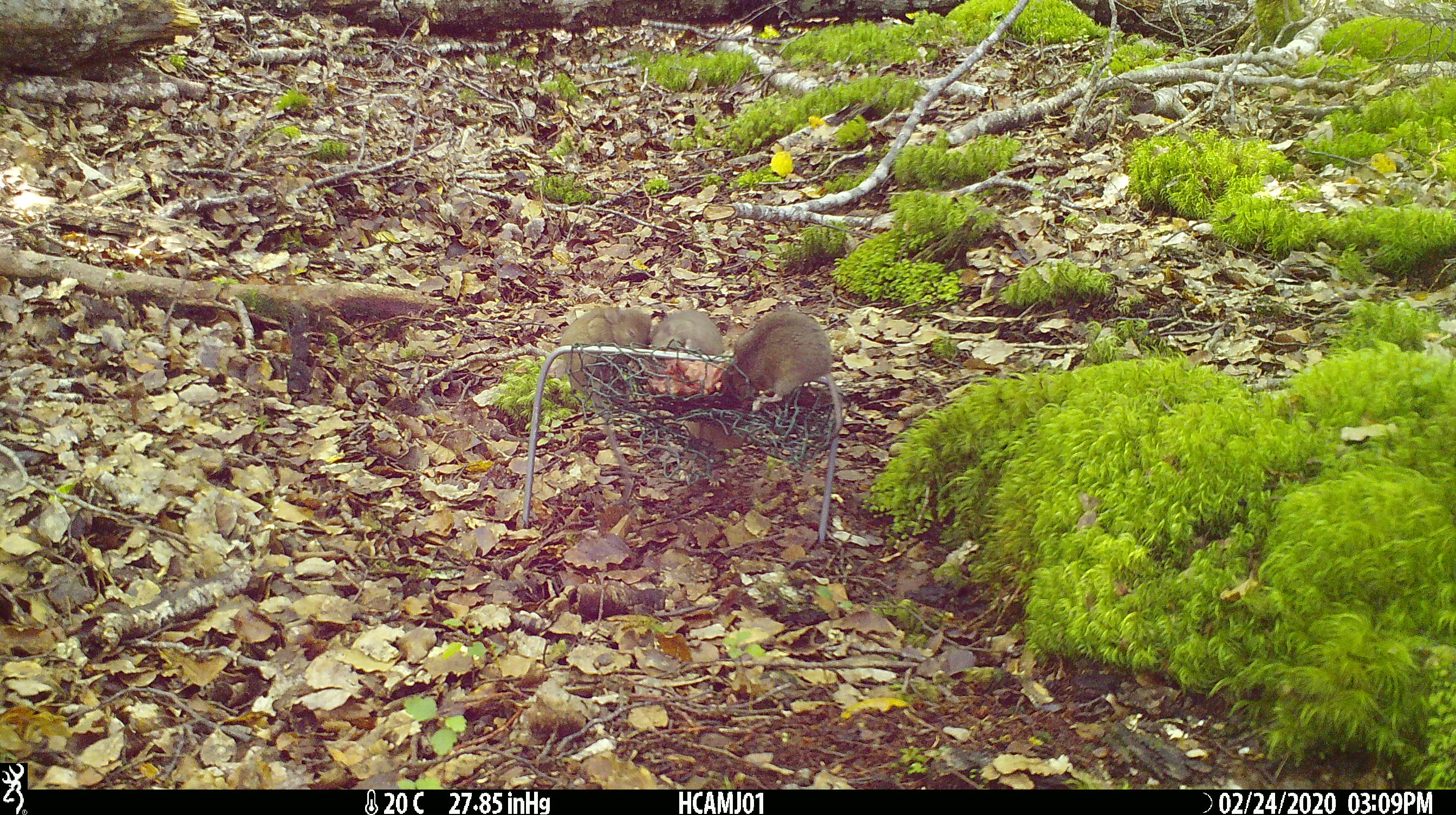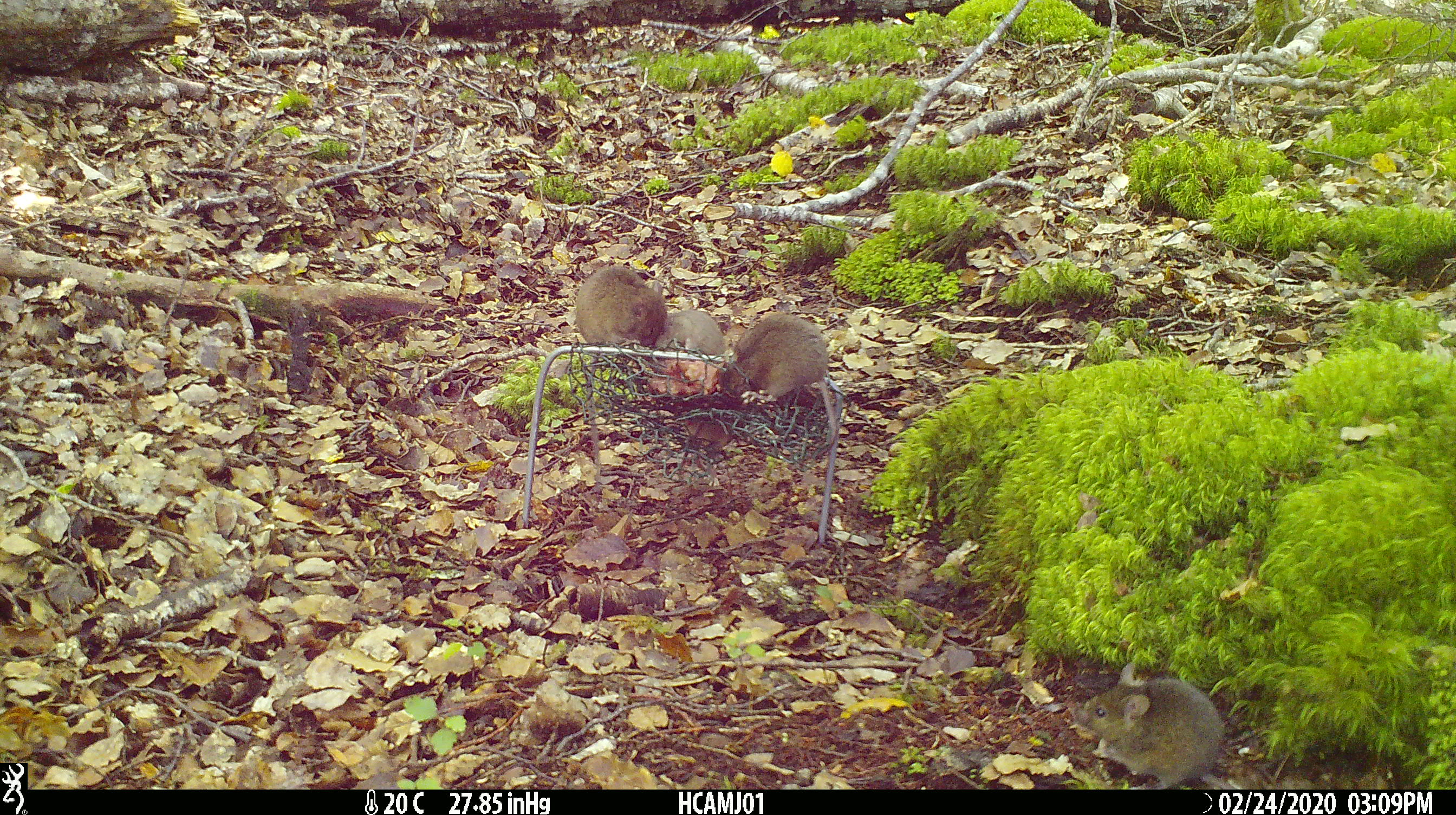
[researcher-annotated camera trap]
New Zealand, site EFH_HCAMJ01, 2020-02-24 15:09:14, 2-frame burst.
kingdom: Animalia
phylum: Chordata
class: Mammalia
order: Rodentia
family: Muridae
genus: Mus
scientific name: Mus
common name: mouse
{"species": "mouse (Mus)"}